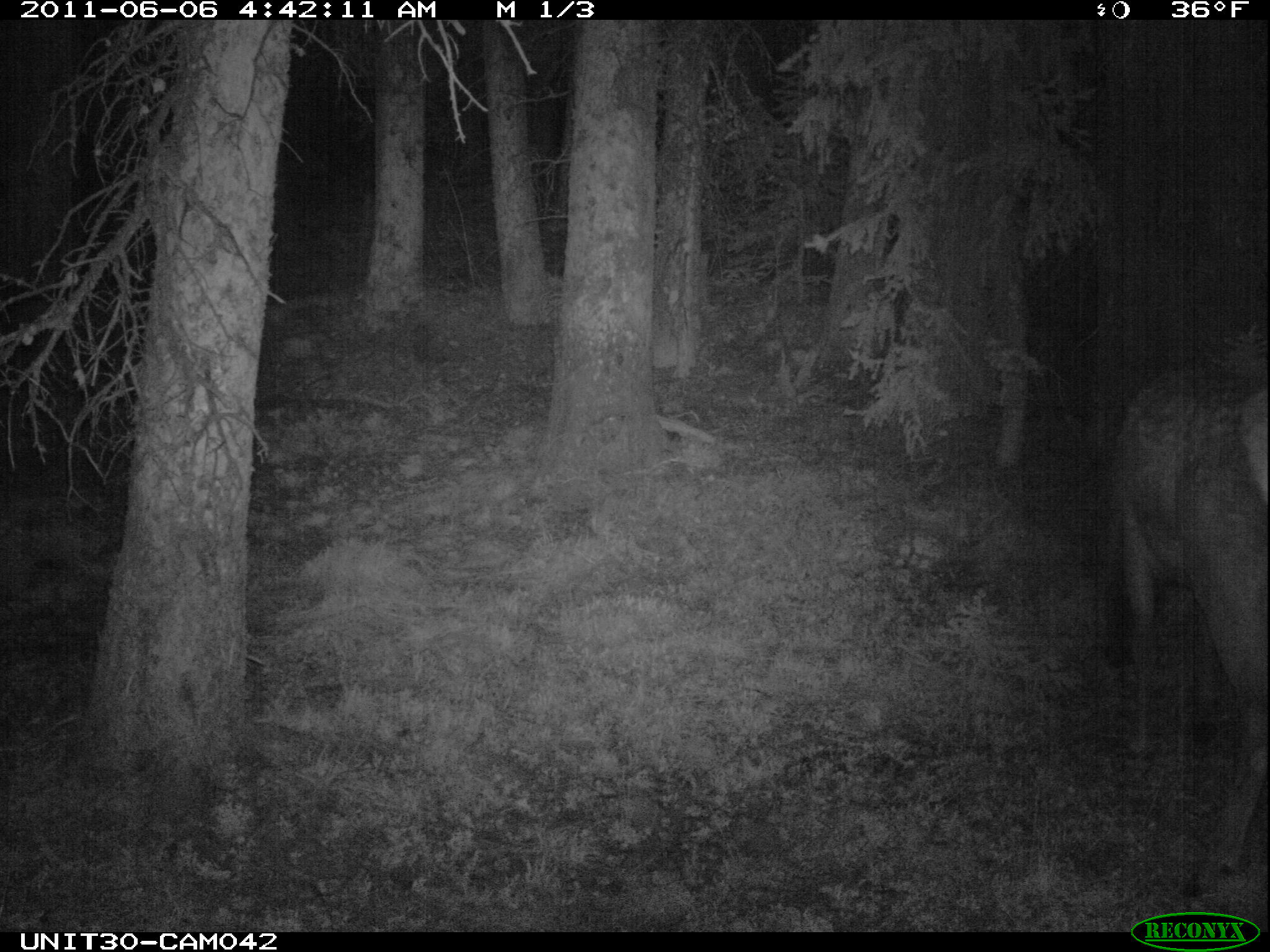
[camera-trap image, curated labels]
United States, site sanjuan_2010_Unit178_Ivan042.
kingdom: Animalia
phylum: Chordata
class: Mammalia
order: Artiodactyla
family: Cervidae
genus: Cervus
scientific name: Cervus elaphus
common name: red deer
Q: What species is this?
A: Cervus elaphus (red deer).